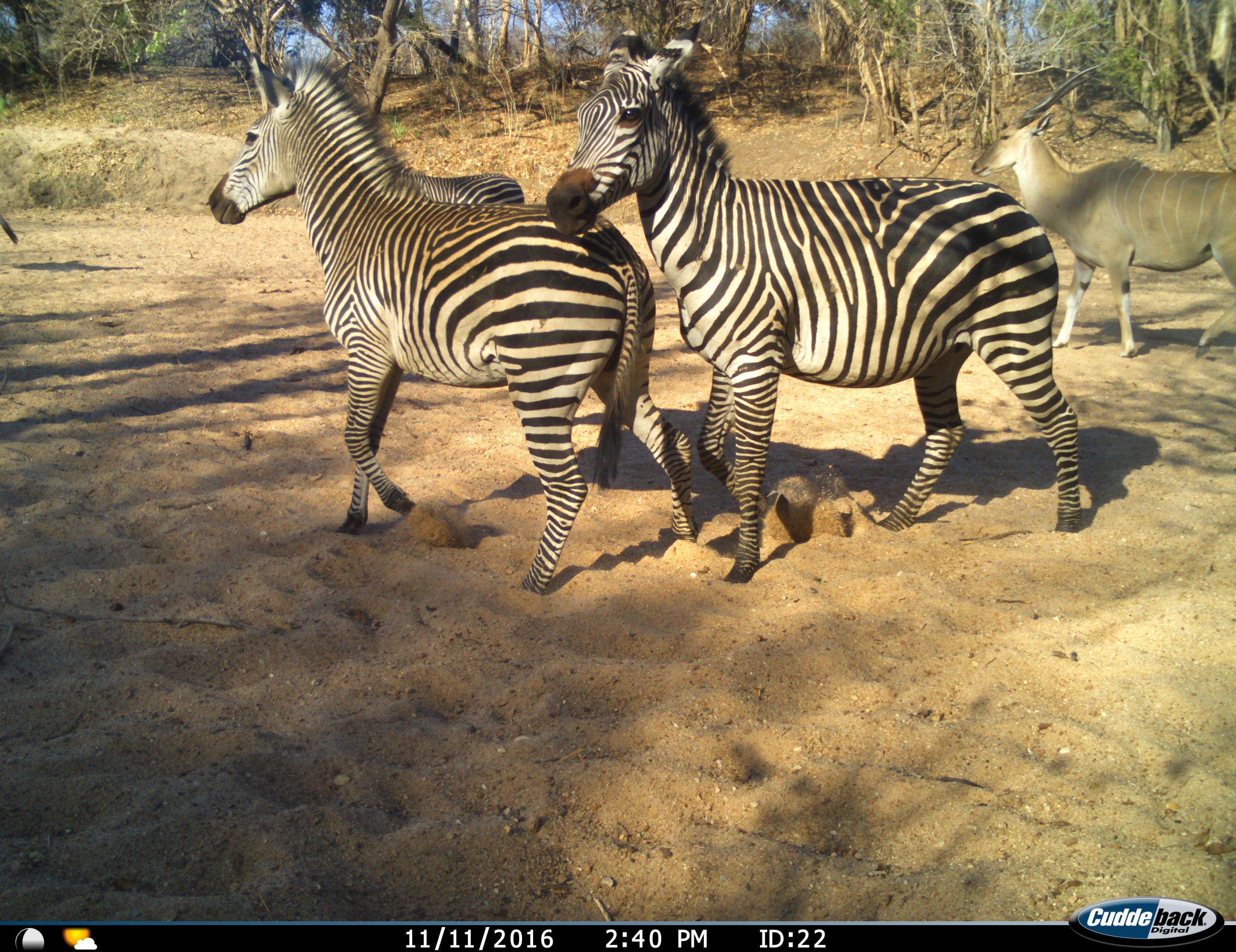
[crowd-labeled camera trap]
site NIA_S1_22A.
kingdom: Animalia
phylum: Chordata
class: Mammalia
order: Artiodactyla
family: Bovidae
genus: Tragelaphus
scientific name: Tragelaphus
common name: kudu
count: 1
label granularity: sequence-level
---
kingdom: Animalia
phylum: Chordata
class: Mammalia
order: Perissodactyla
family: Equidae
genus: Equus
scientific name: Equus quagga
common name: plains zebra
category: zebraplains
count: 3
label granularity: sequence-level